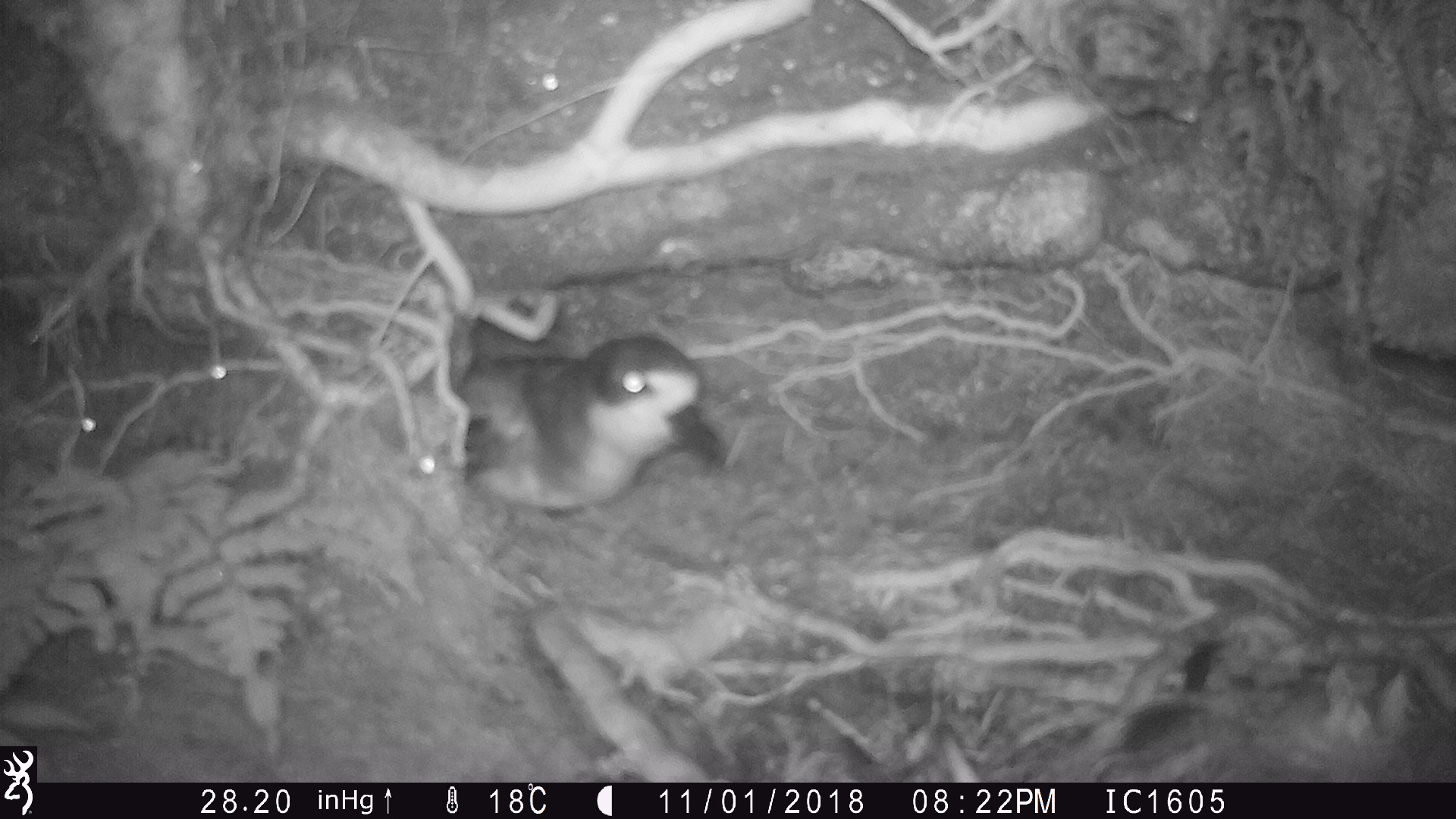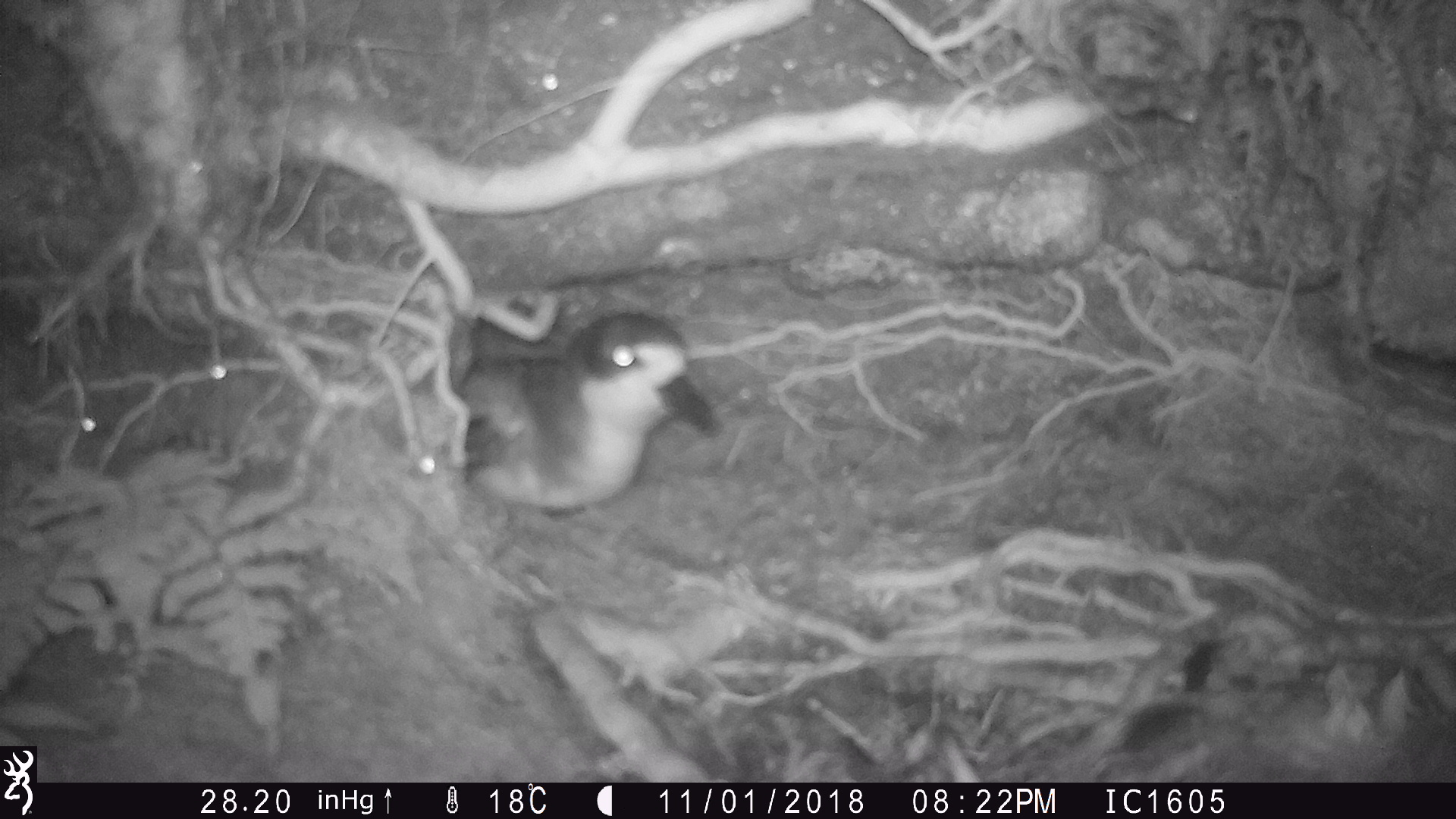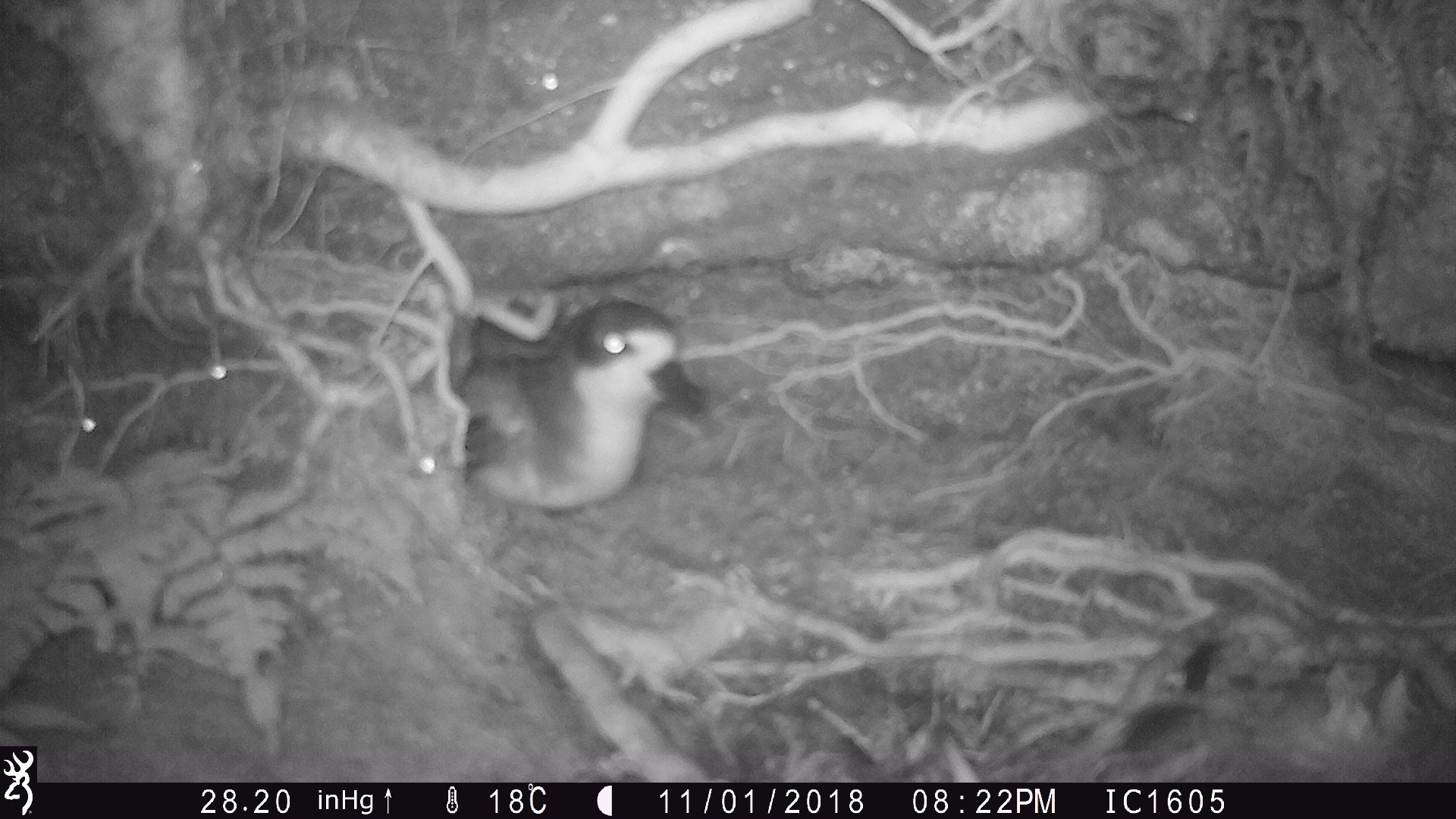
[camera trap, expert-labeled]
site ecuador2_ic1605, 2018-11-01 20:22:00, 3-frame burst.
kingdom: Animalia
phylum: Chordata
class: Aves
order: Procellariiformes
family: Procellariidae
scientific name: Procellariidae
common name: petrel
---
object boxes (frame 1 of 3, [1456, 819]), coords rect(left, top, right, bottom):
petrel: rect(437, 309, 728, 514)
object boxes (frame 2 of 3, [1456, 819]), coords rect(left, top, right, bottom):
petrel: rect(447, 302, 714, 513)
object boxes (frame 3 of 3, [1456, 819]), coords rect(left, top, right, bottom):
petrel: rect(448, 290, 711, 512)